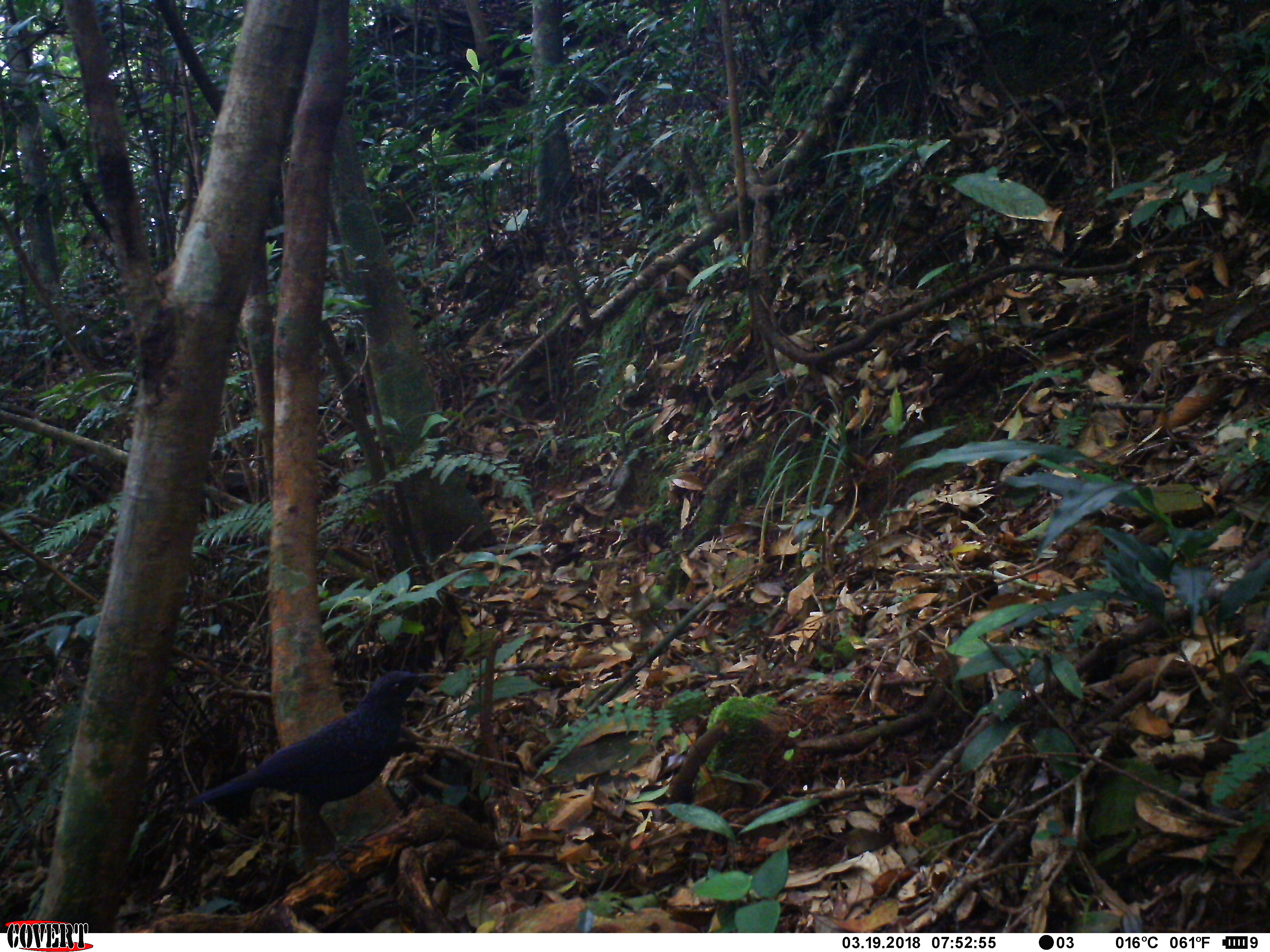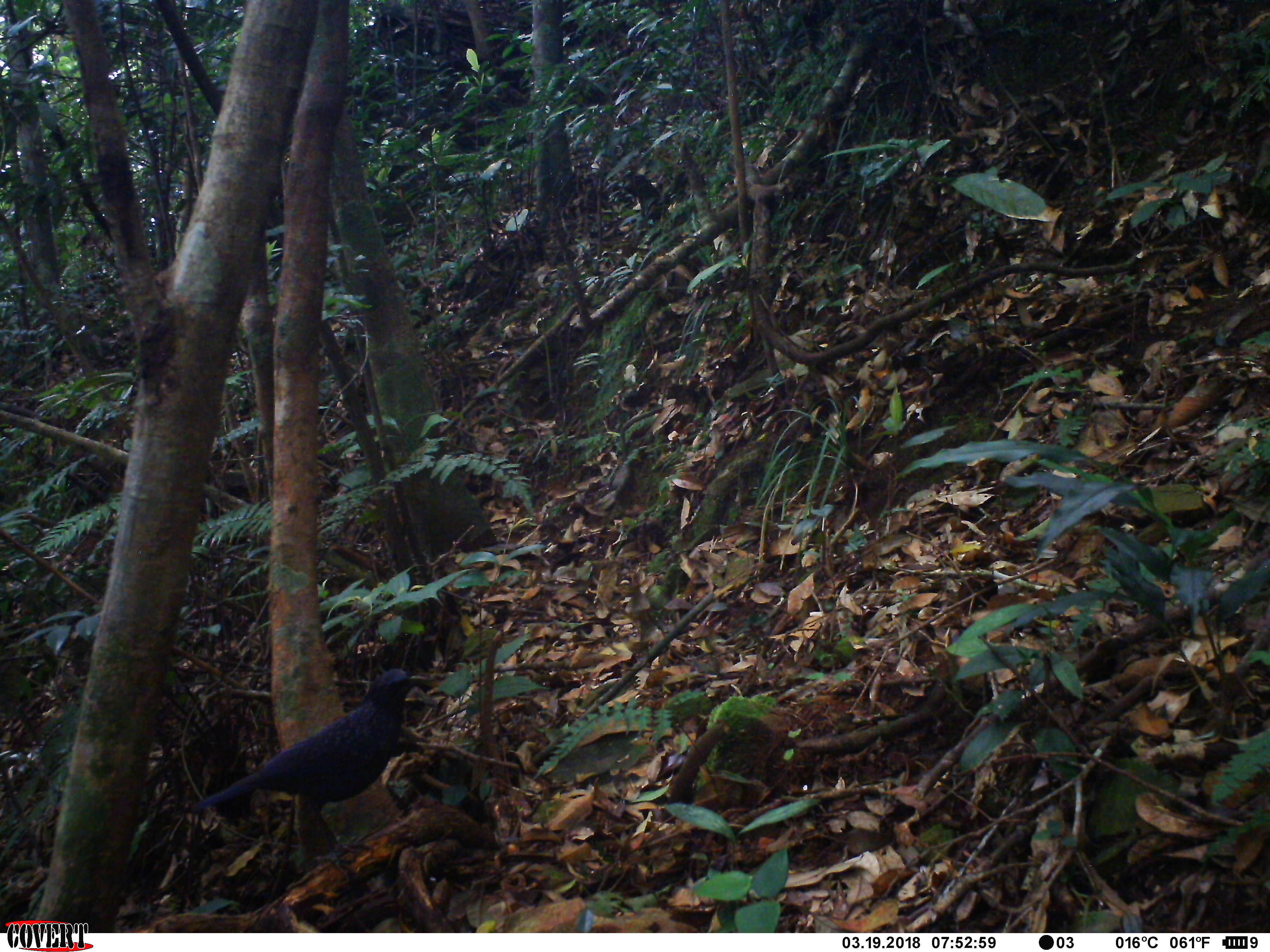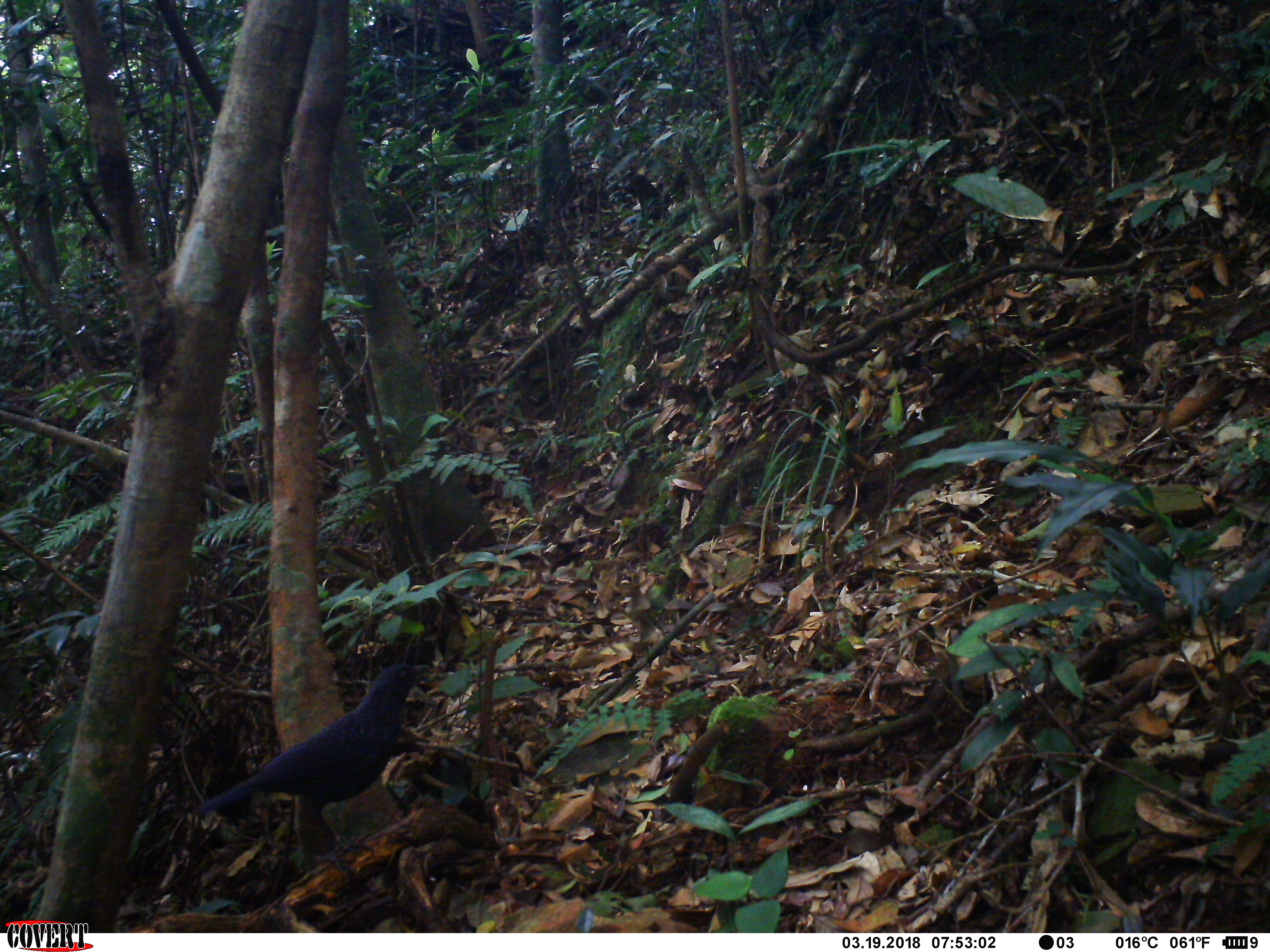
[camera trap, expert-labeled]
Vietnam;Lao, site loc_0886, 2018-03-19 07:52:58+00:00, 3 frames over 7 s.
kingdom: Animalia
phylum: Chordata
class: Aves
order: Passeriformes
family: Muscicapidae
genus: Myophonus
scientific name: Myophonus caeruleus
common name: blue whistling thrush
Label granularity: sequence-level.